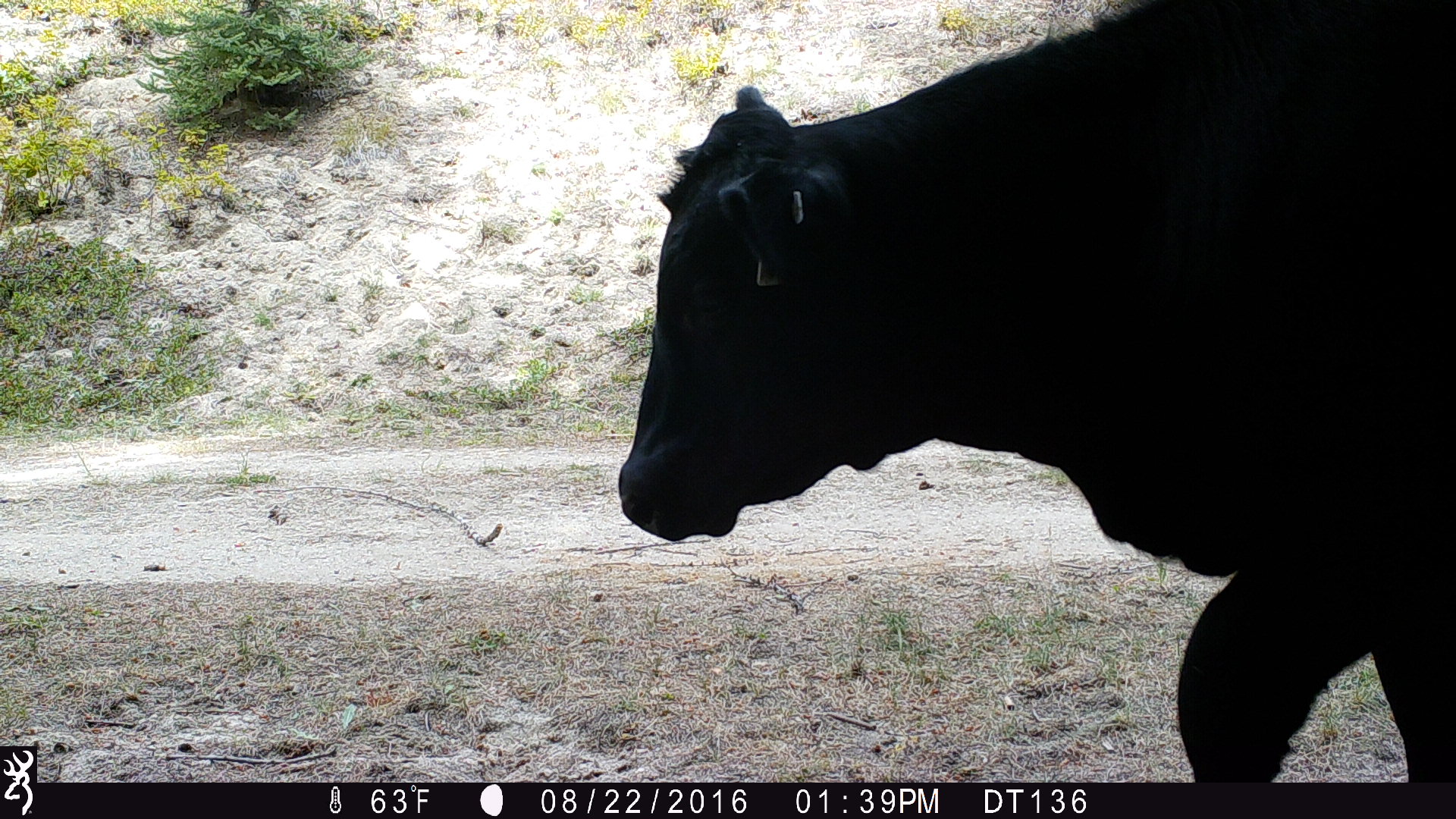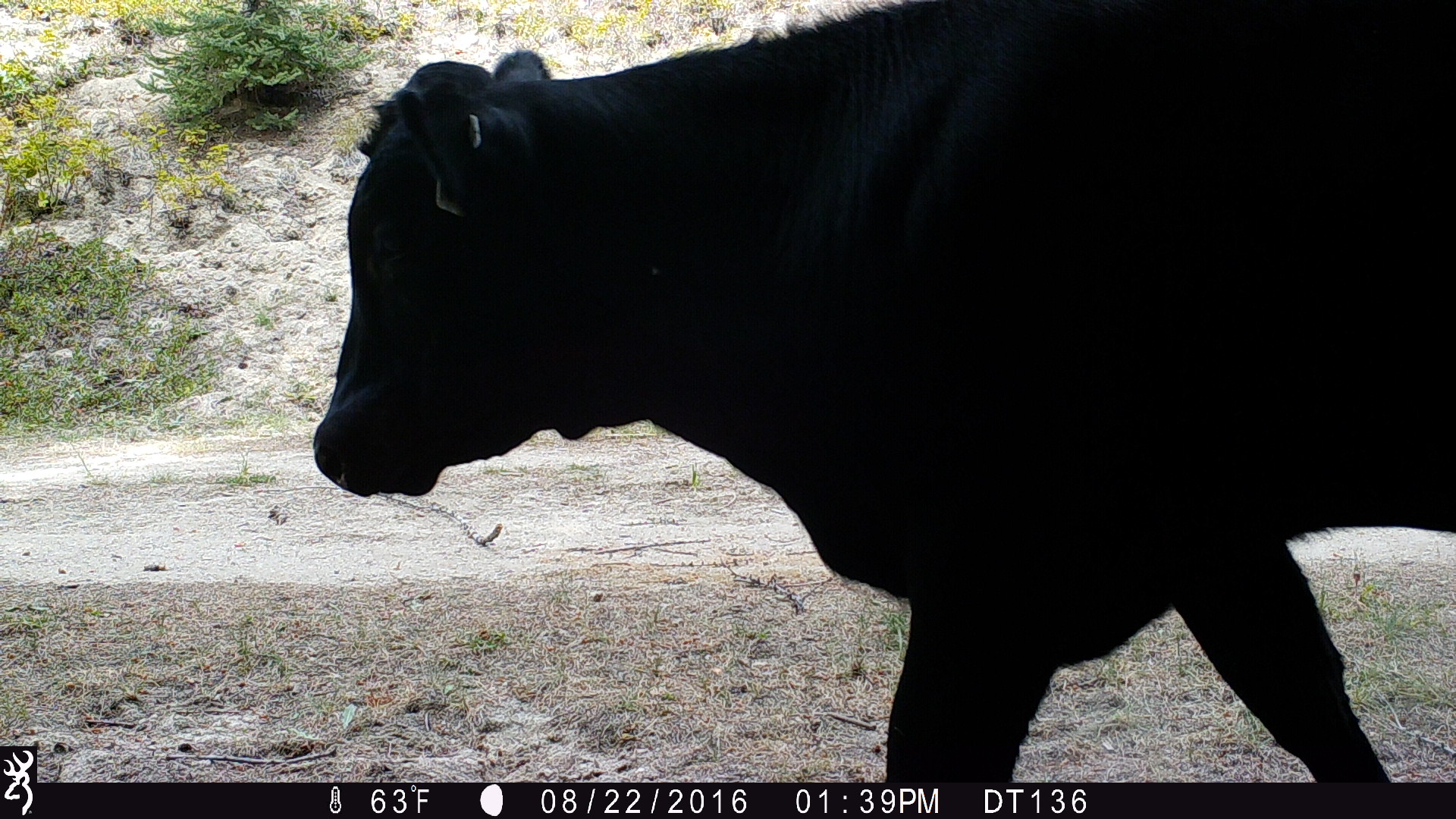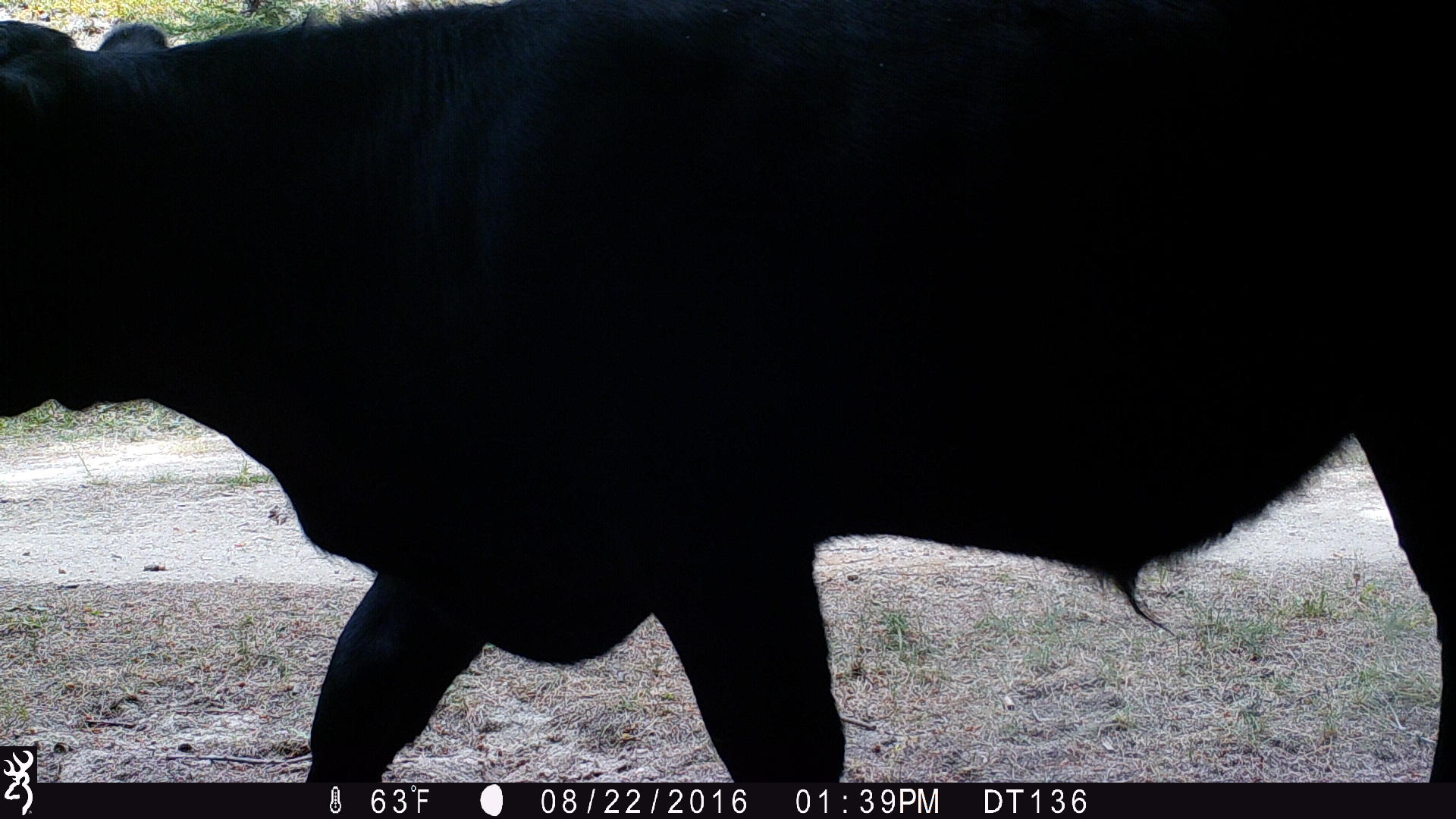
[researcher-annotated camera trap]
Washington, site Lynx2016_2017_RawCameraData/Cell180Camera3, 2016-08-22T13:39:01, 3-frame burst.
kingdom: Animalia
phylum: Chordata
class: Mammalia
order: Artiodactyla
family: Bovidae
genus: Bos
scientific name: Bos taurus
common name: domestic cattle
Domestic cattle (Bos taurus). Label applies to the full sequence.